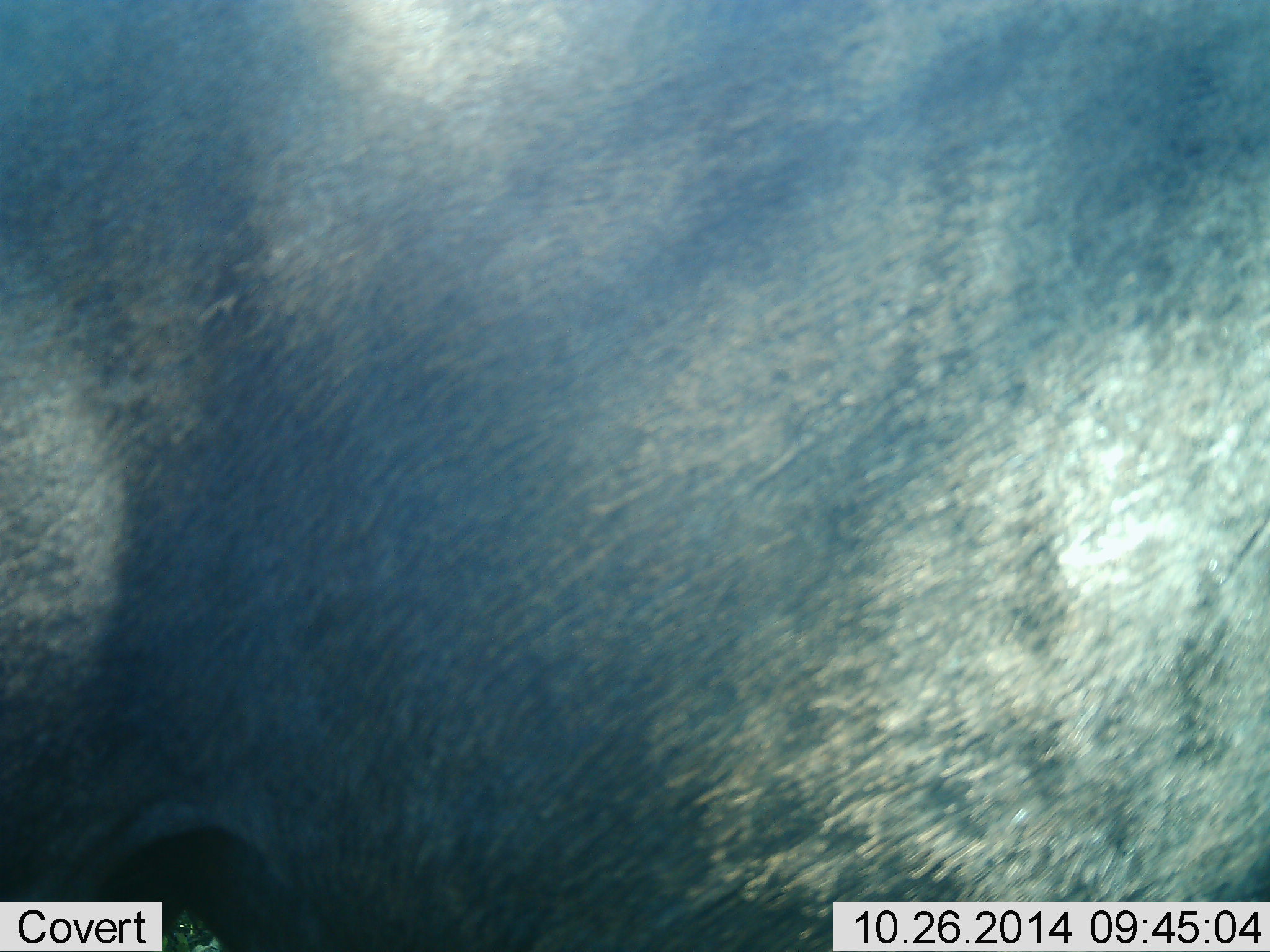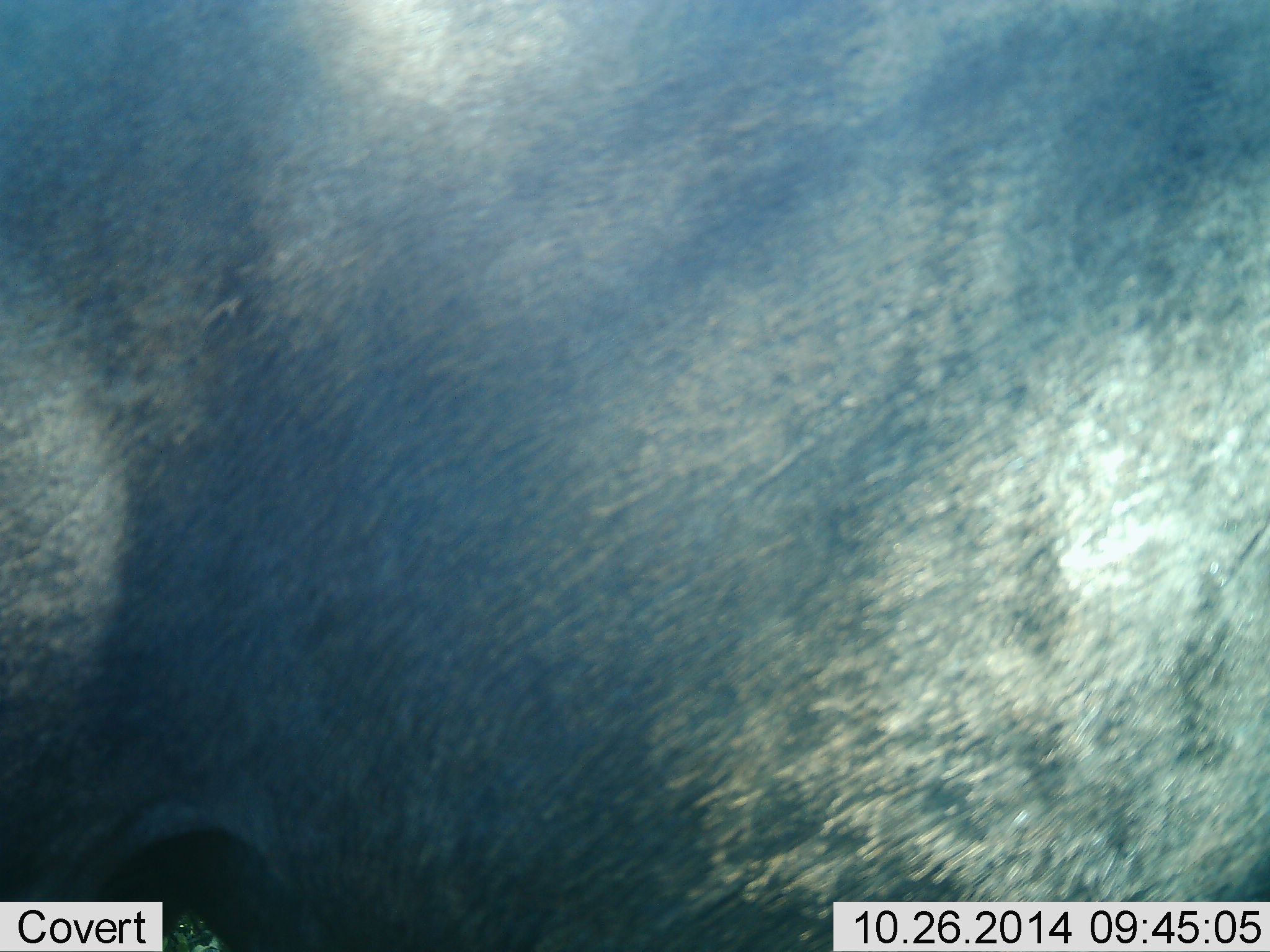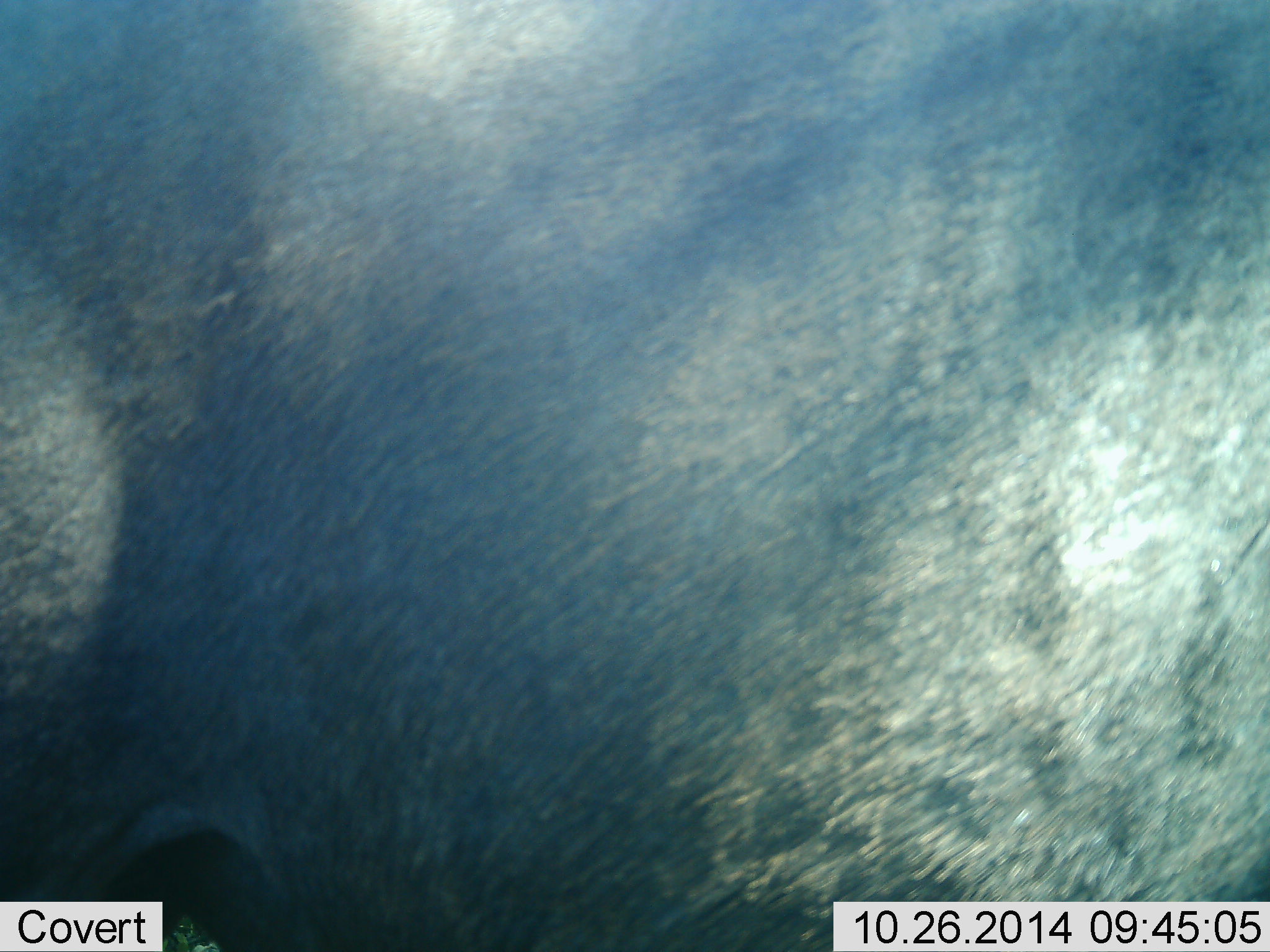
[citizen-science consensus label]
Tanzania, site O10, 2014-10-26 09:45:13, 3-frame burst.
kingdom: Animalia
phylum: Chordata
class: Mammalia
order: Artiodactyla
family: Bovidae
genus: Connochaetes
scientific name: Connochaetes taurinus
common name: blue wildebeest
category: wildebeest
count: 1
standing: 90%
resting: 0%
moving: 10%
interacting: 0%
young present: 0%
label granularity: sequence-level